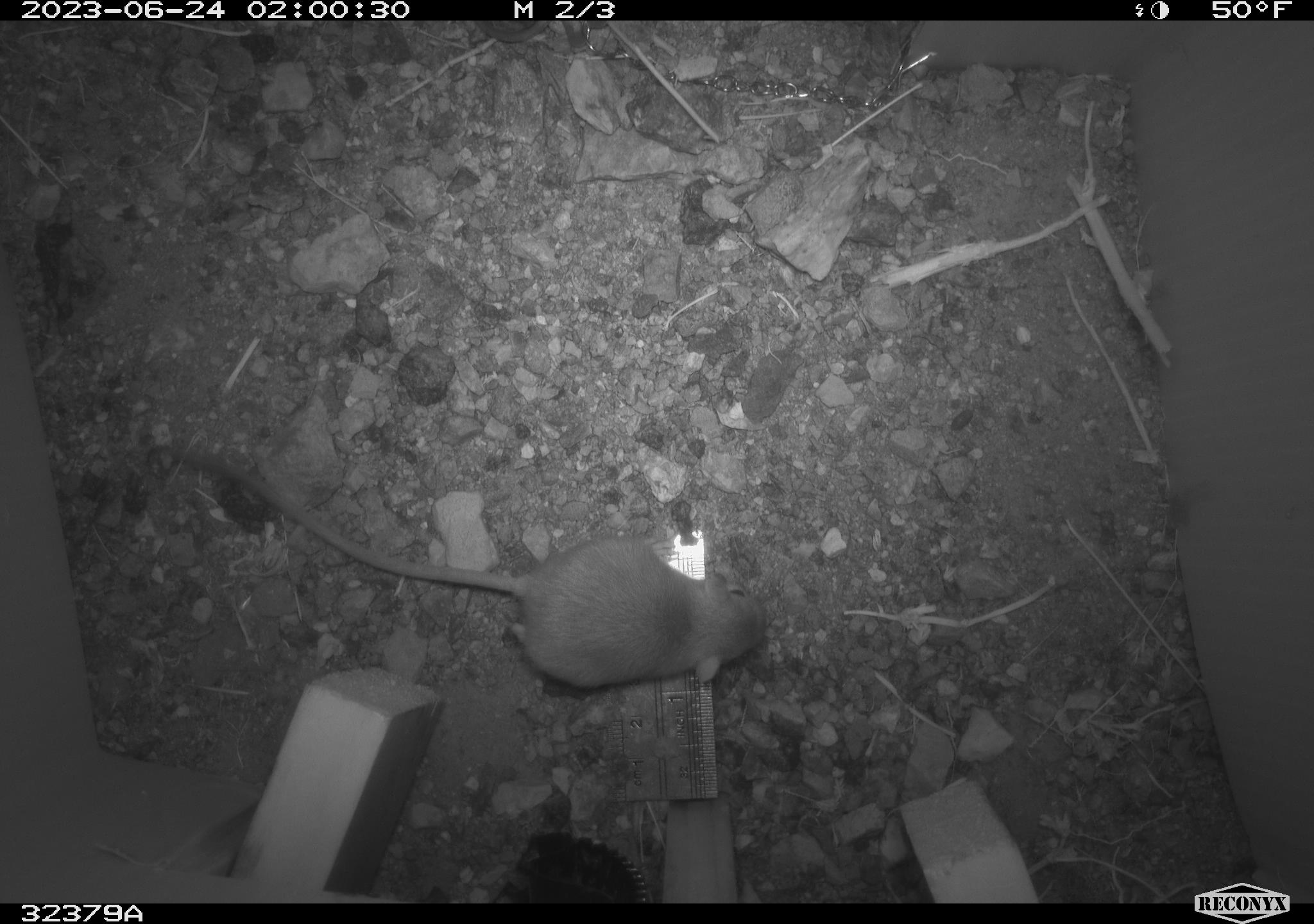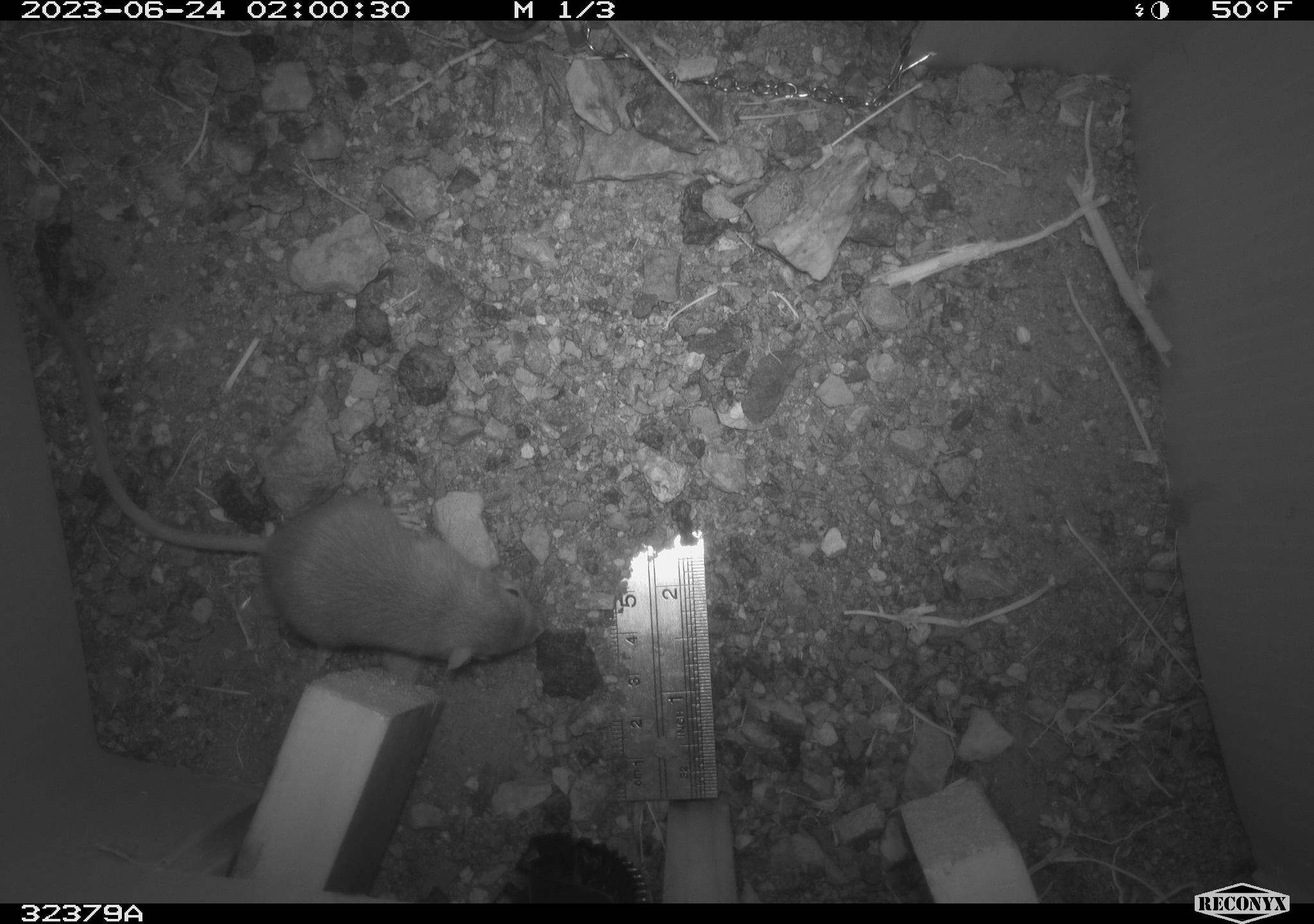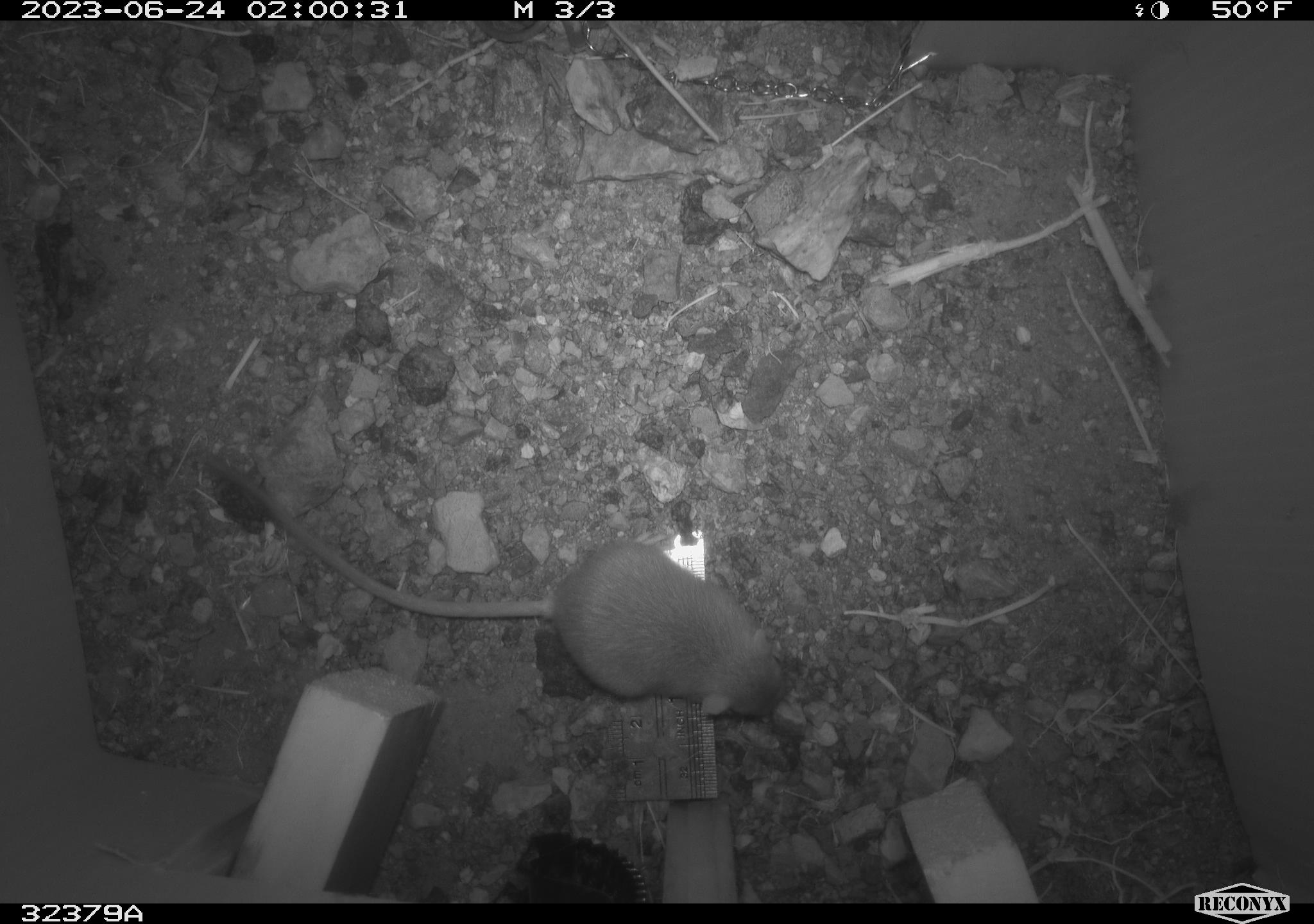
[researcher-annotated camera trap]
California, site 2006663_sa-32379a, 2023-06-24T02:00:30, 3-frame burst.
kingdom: Animalia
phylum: Chordata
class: Mammalia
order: Rodentia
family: Heteromyidae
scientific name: Heteromyidae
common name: kangaroo rats and pocket mice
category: heteromyidae family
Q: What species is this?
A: Heteromyidae family (kangaroo rats and pocket mice) (Heteromyidae).